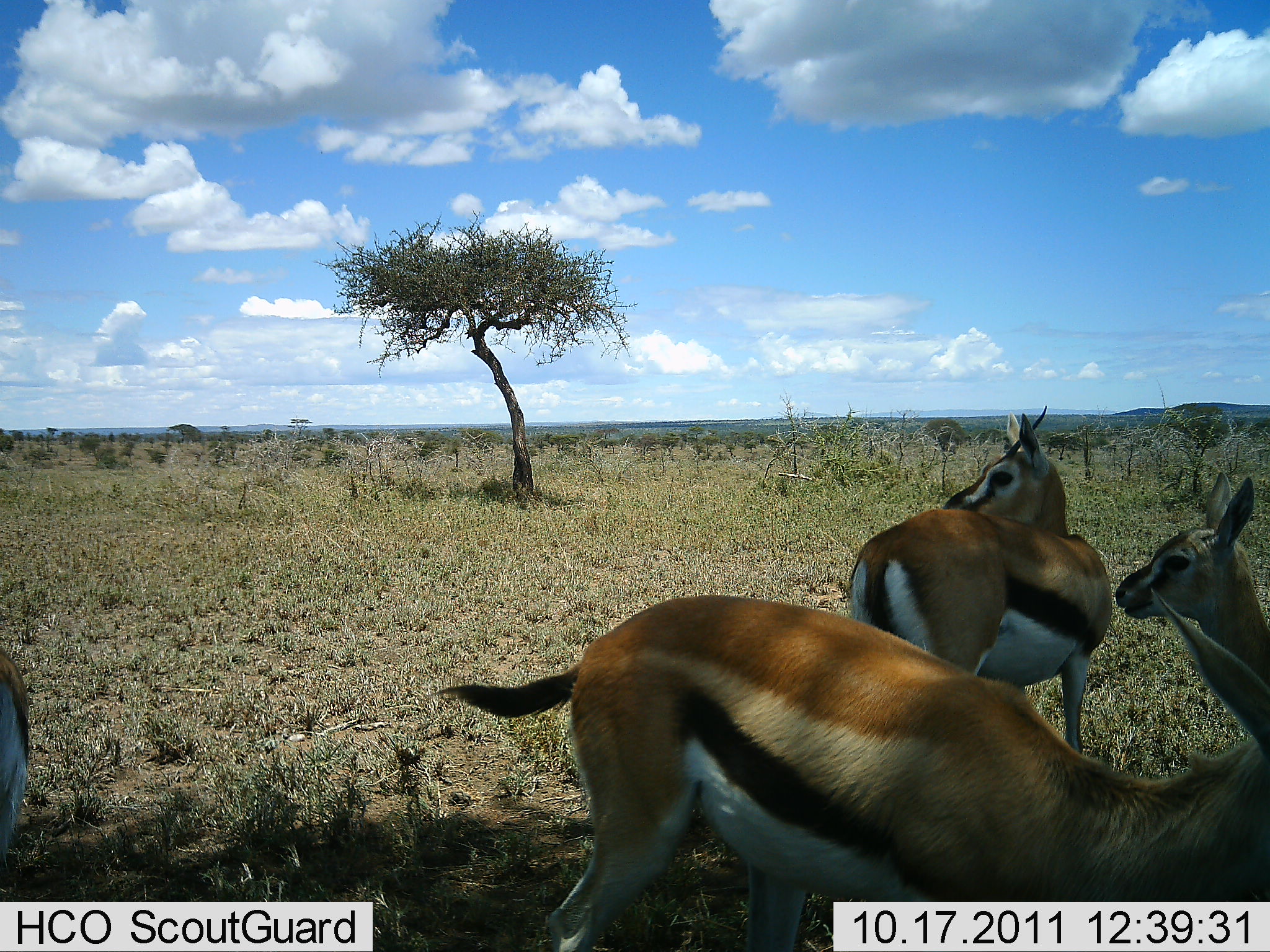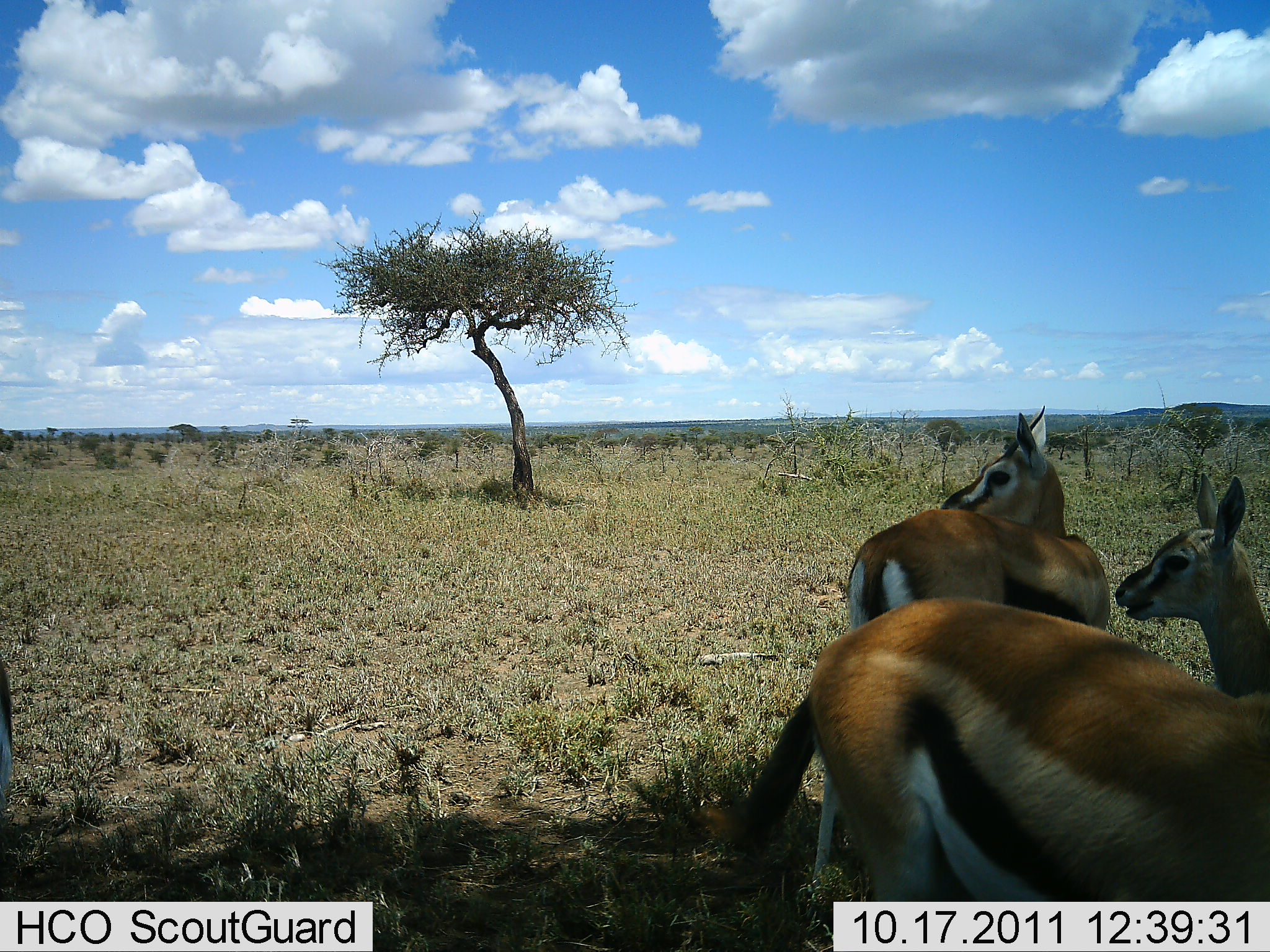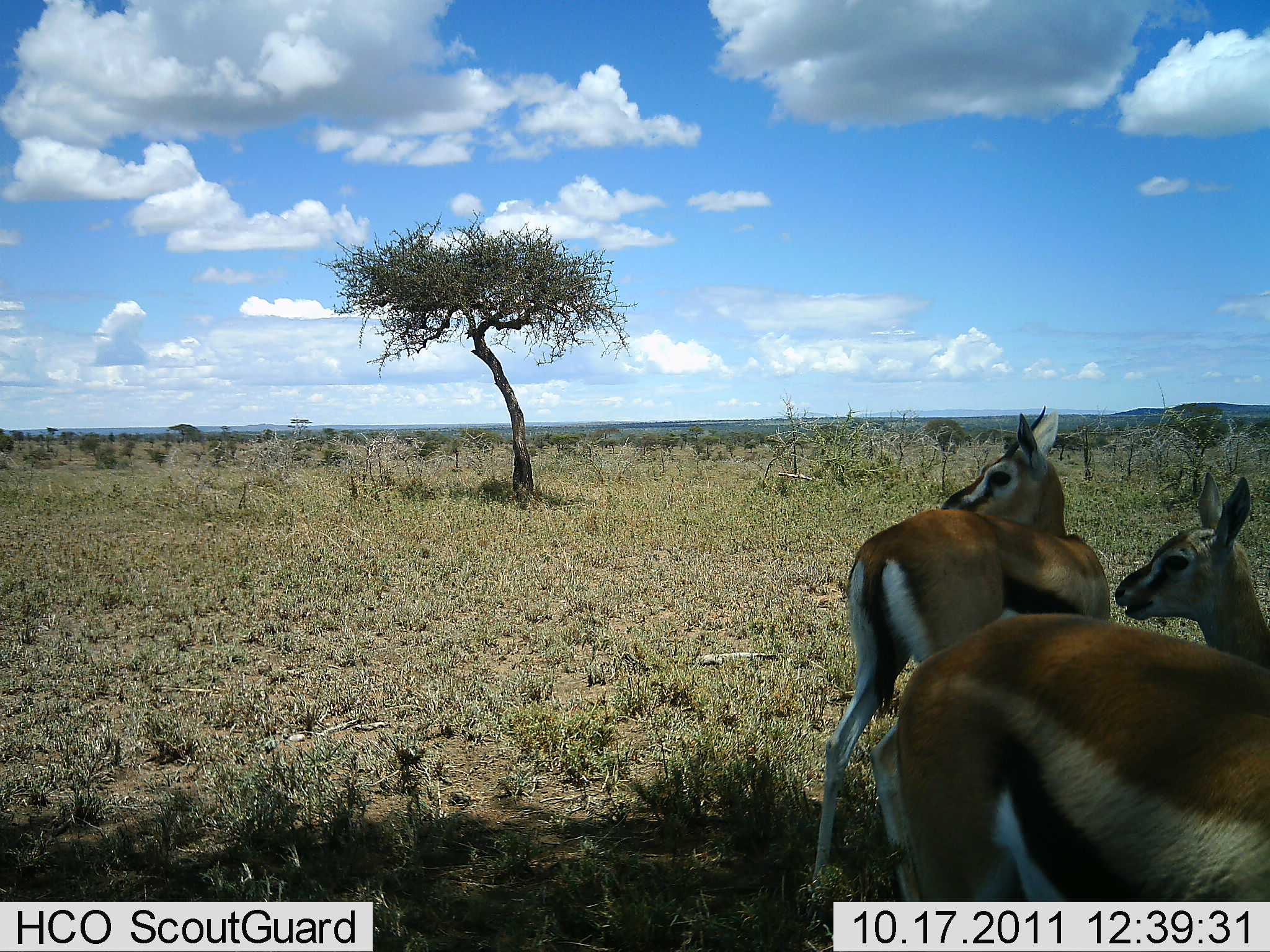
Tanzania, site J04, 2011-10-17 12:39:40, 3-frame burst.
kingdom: Animalia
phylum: Chordata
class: Mammalia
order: Artiodactyla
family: Bovidae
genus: Eudorcas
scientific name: Eudorcas thomsonii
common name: thomson's gazelle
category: gazellethomsons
Gazellethomsons (thomson's gazelle) (Eudorcas thomsonii), count 4. Behavior (volunteer vote fractions): standing 90%, resting 0%, moving 50%, interacting 0%. Young present (vote fraction): 0%. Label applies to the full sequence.